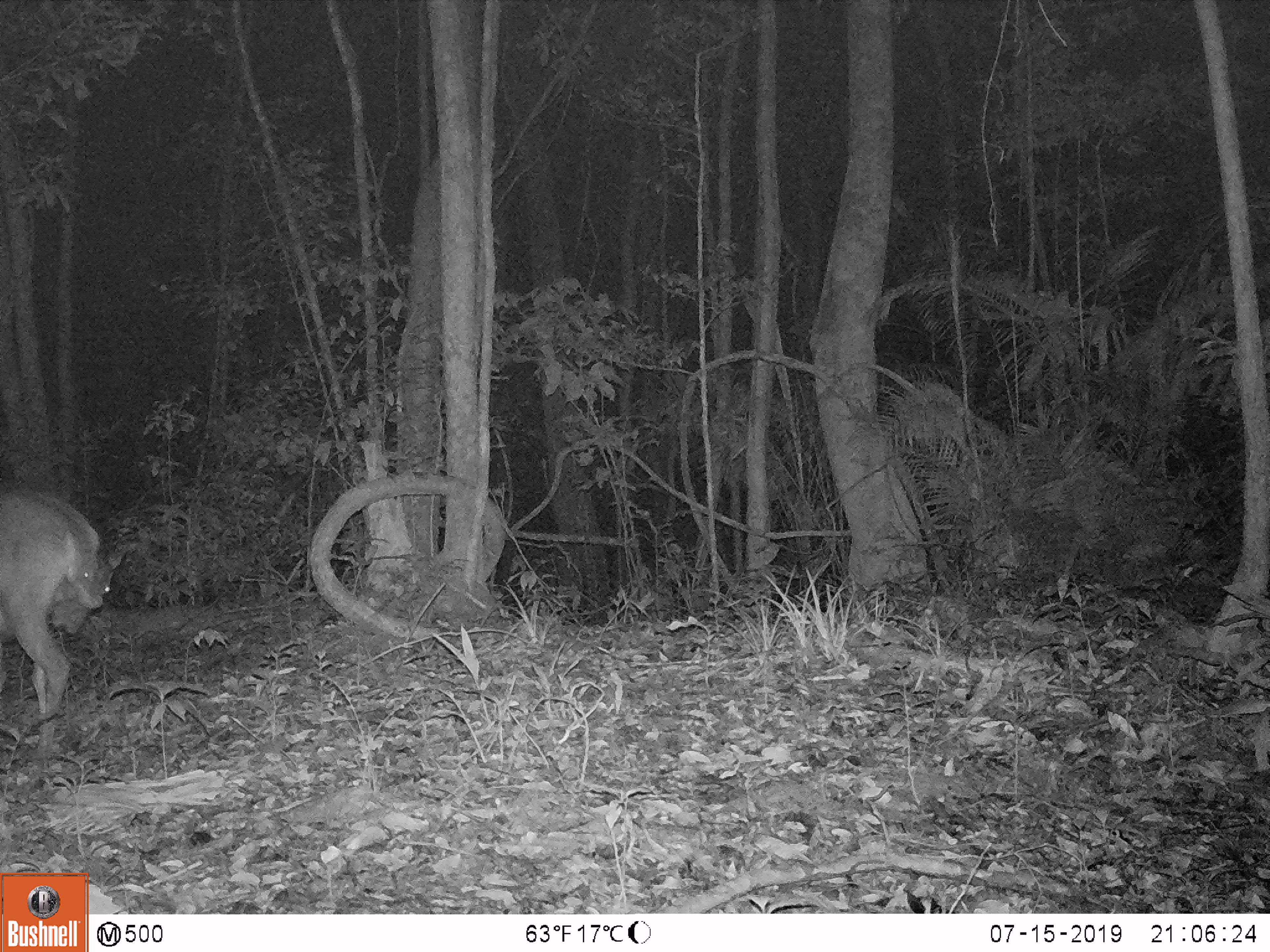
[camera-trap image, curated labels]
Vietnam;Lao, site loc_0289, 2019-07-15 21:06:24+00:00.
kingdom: Animalia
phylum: Chordata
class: Mammalia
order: Artiodactyla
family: Cervidae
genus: Muntiacus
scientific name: Muntiacus vuquangensis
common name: large-antlered muntjac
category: large antlered muntjac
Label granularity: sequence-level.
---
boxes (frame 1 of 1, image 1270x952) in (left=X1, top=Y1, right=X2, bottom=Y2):
large antlered muntjac: (left=0, top=485, right=121, bottom=720)